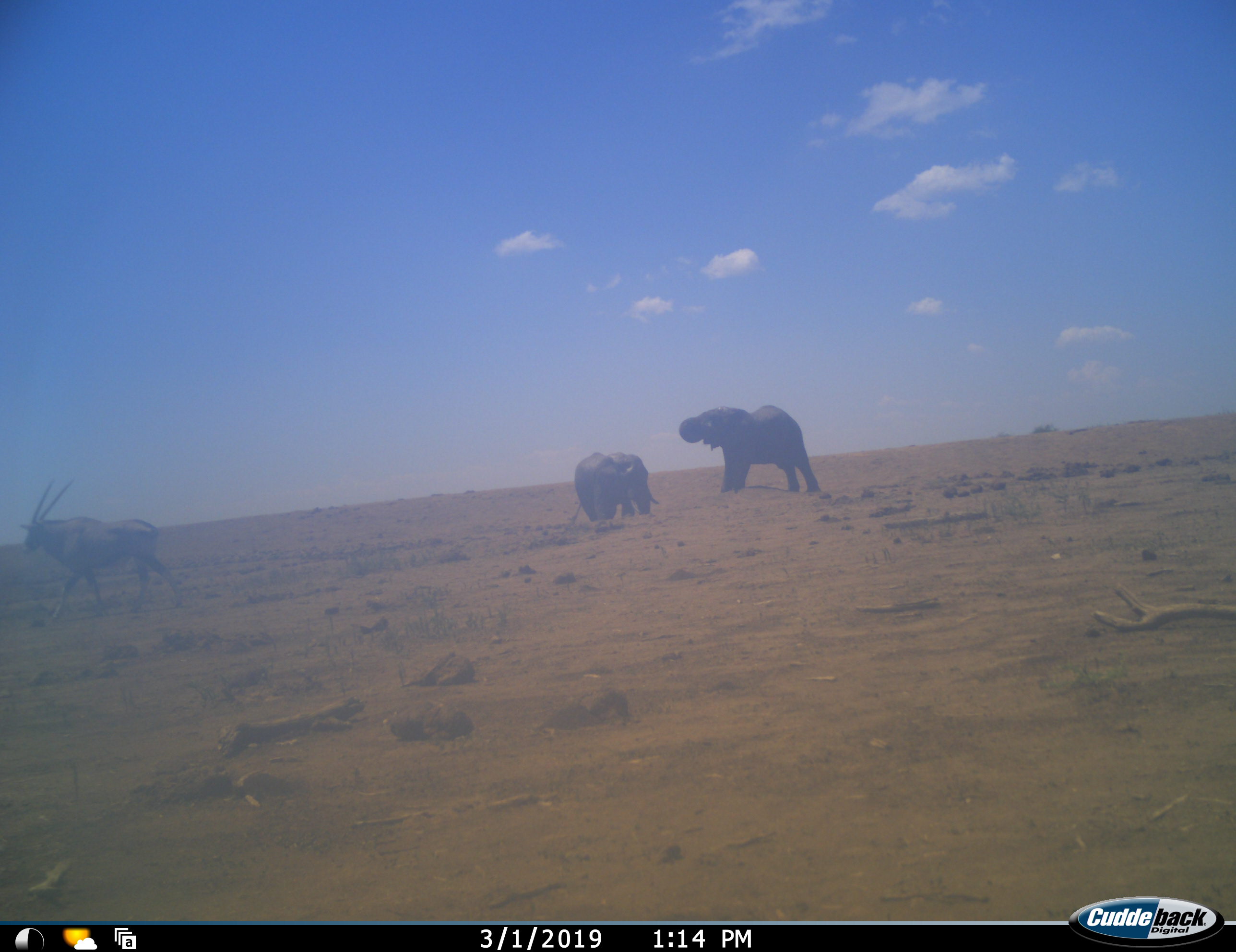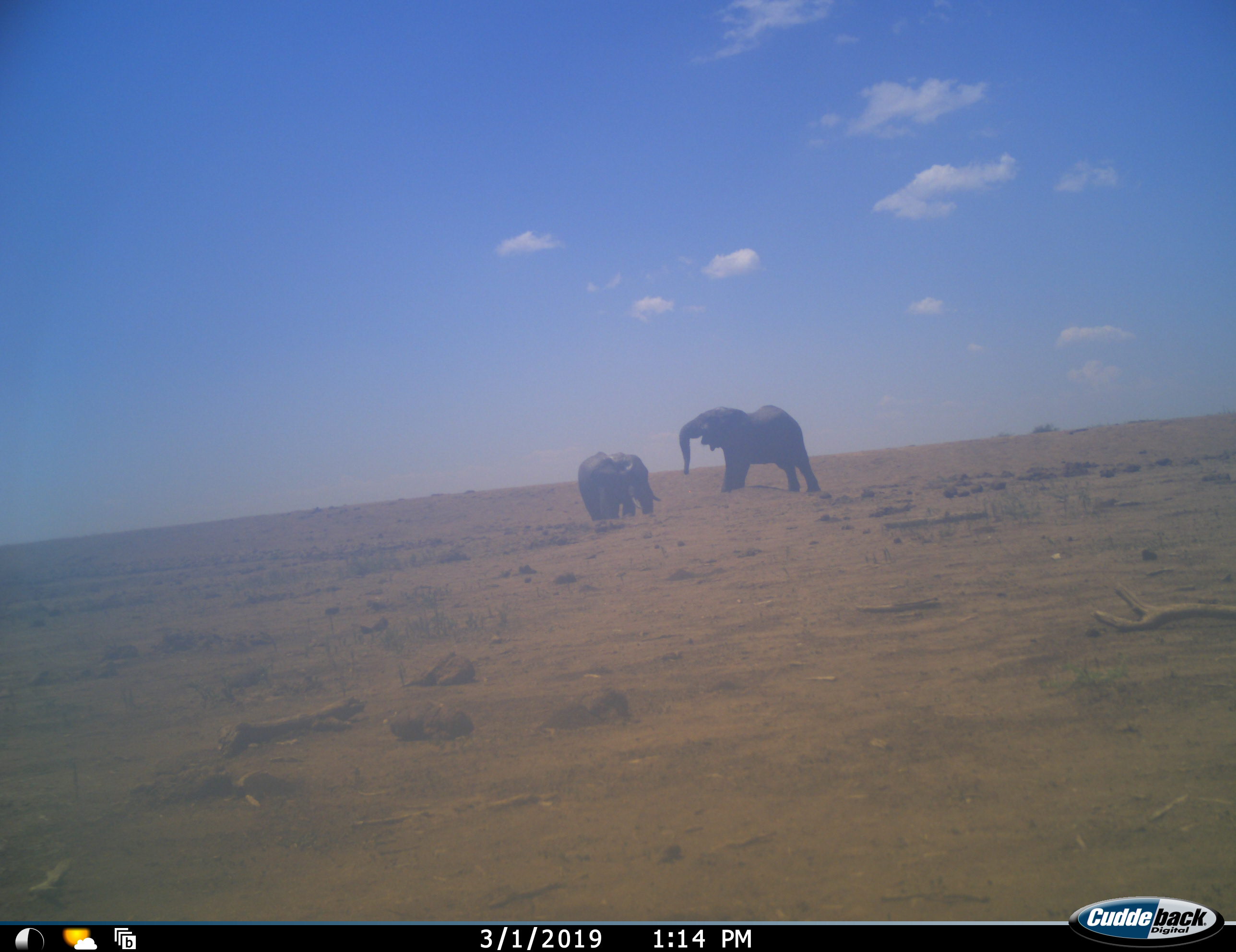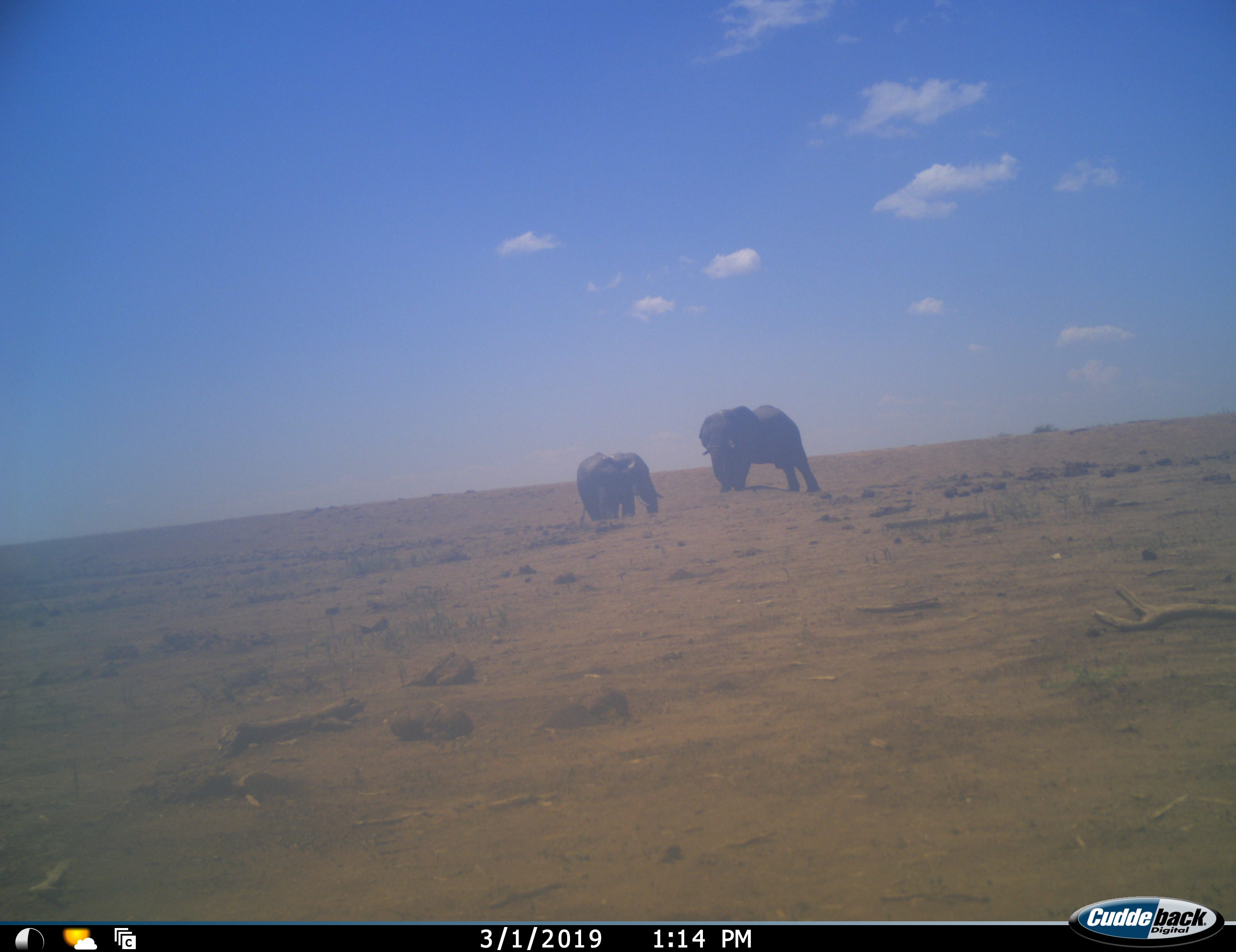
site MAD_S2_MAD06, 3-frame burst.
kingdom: Animalia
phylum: Chordata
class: Mammalia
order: Proboscidea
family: Elephantidae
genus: Loxodonta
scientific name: Loxodonta africana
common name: african bush elephant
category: elephant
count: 2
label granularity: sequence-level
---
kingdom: Animalia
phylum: Chordata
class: Mammalia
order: Artiodactyla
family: Bovidae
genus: Oryx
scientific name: Oryx gazella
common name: gemsbok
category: oryx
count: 1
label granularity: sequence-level